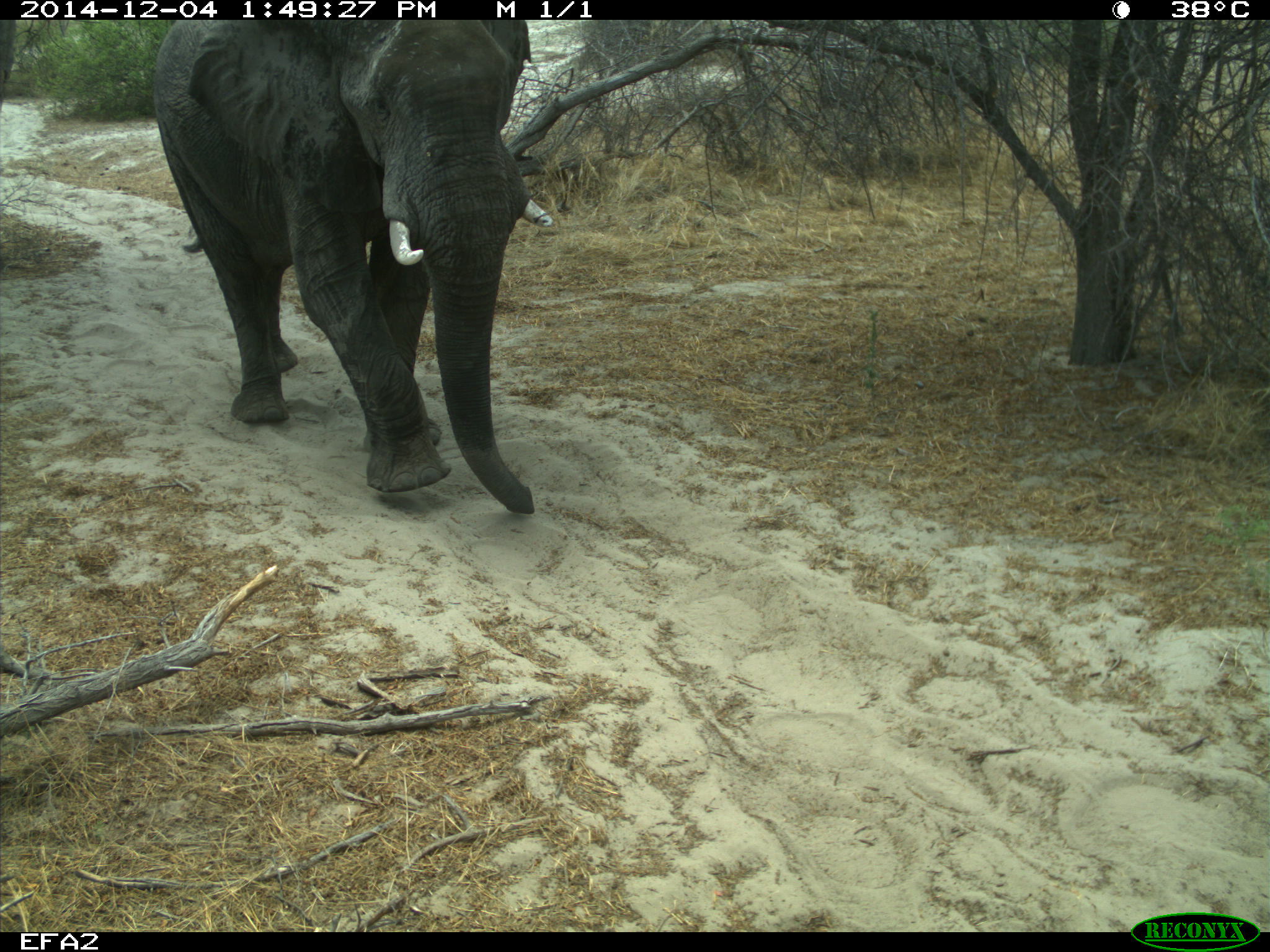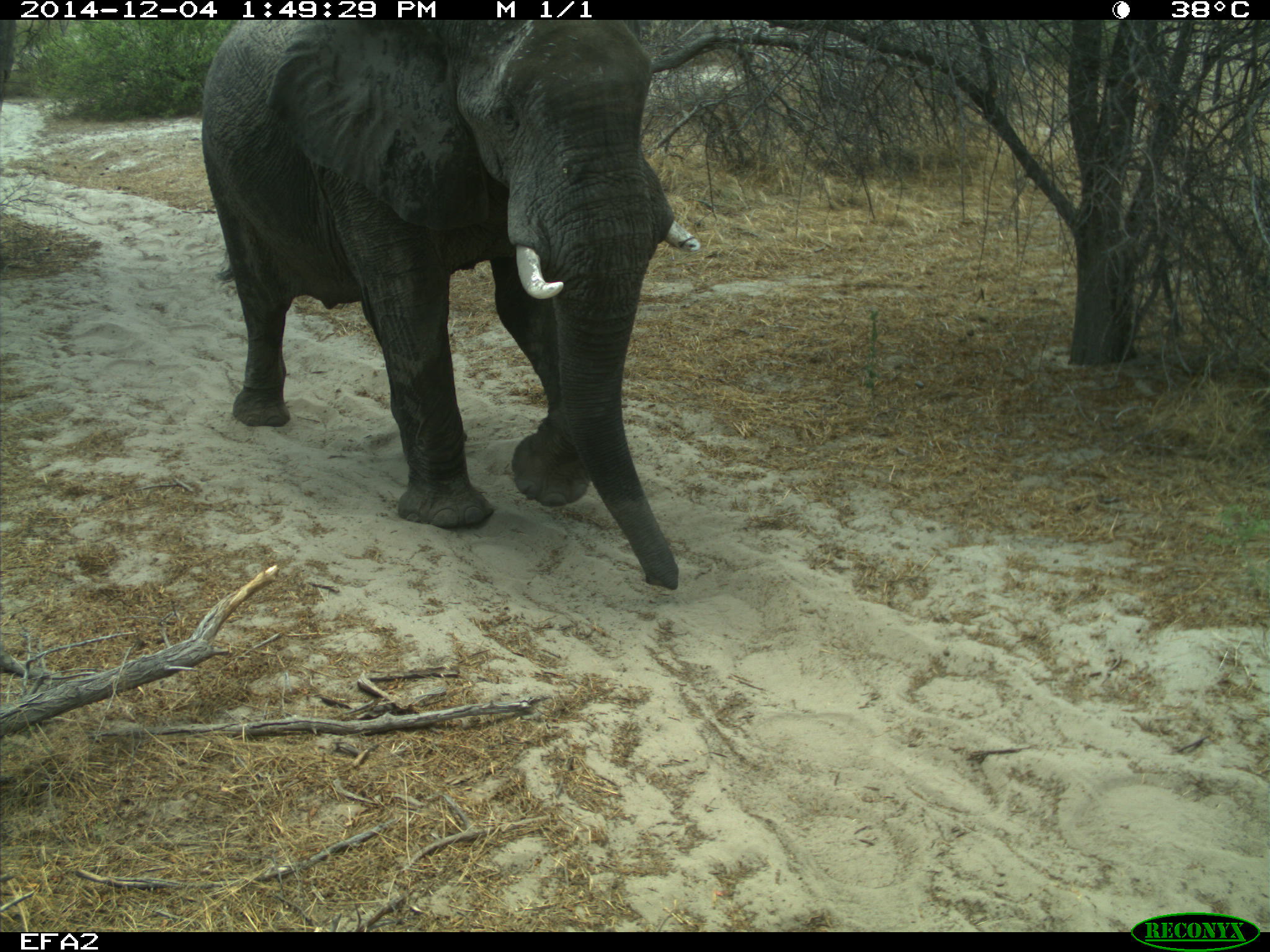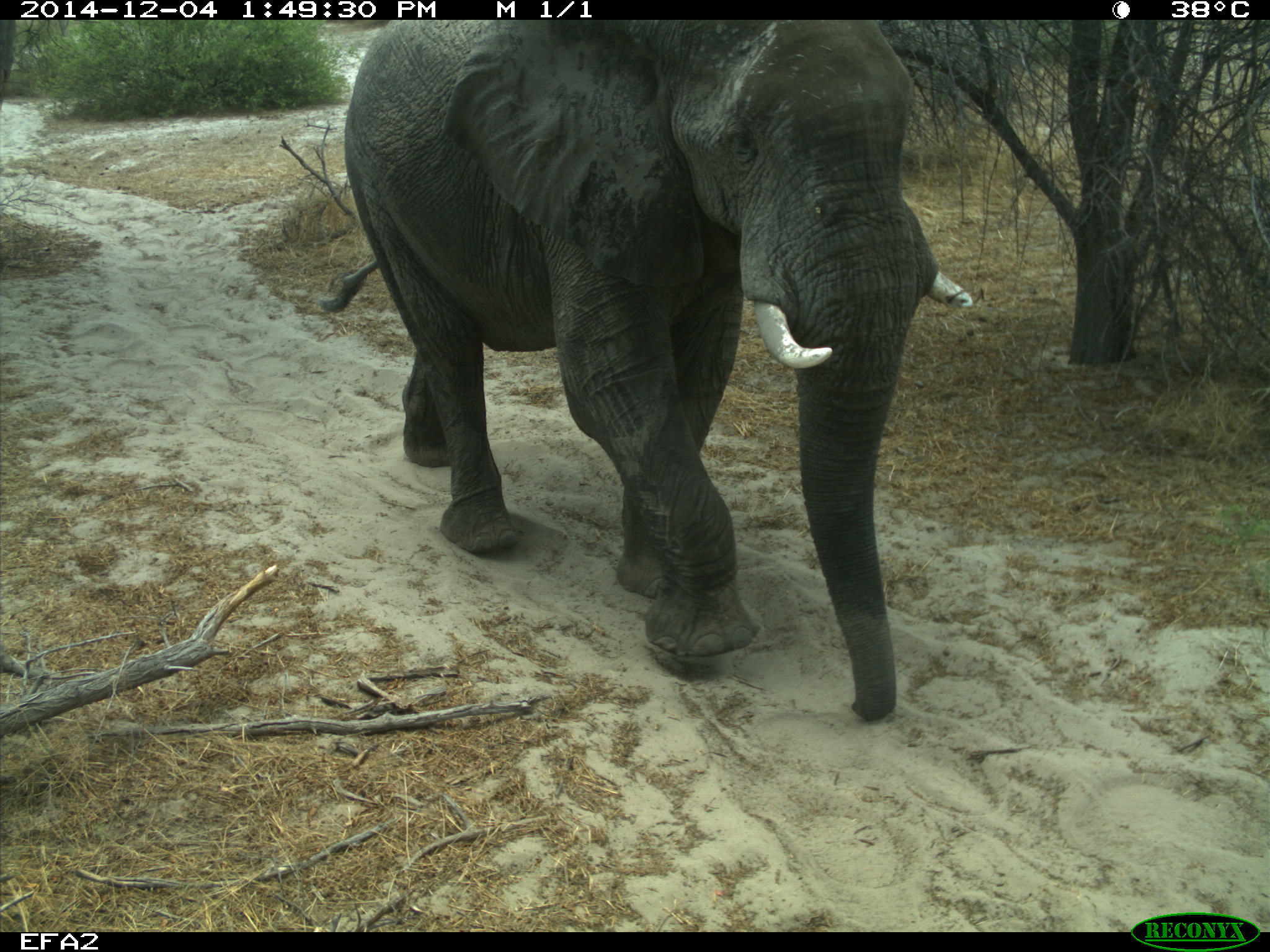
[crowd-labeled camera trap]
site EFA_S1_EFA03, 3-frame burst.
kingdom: Animalia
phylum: Chordata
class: Mammalia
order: Proboscidea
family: Elephantidae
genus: Loxodonta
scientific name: Loxodonta africana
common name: african bush elephant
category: elephant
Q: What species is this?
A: Elephant (african bush elephant) (Loxodonta africana).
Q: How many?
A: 1.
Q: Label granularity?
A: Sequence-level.